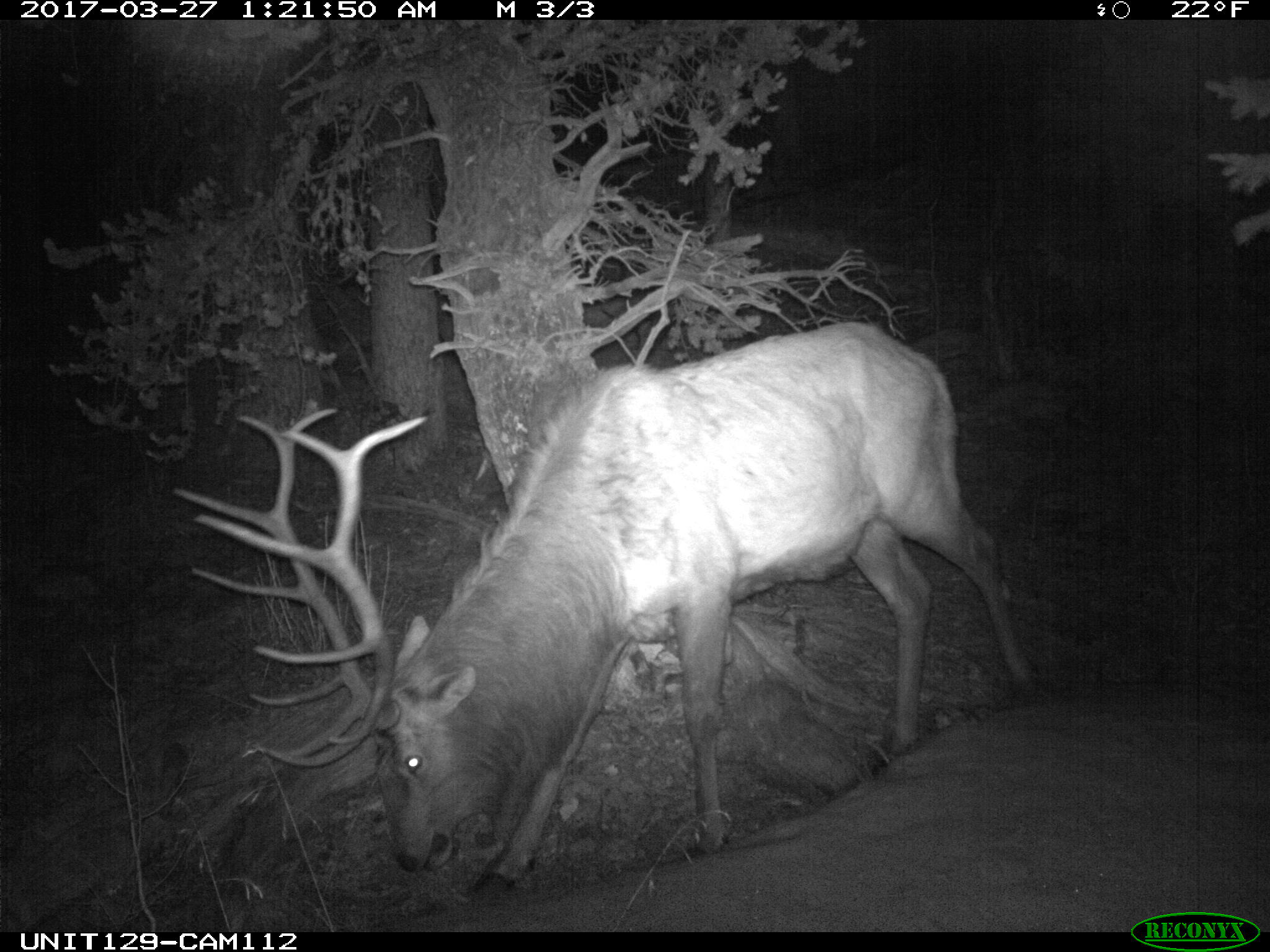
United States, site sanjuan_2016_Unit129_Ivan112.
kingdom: Animalia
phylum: Chordata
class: Mammalia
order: Artiodactyla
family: Cervidae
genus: Cervus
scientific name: Cervus elaphus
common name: red deer